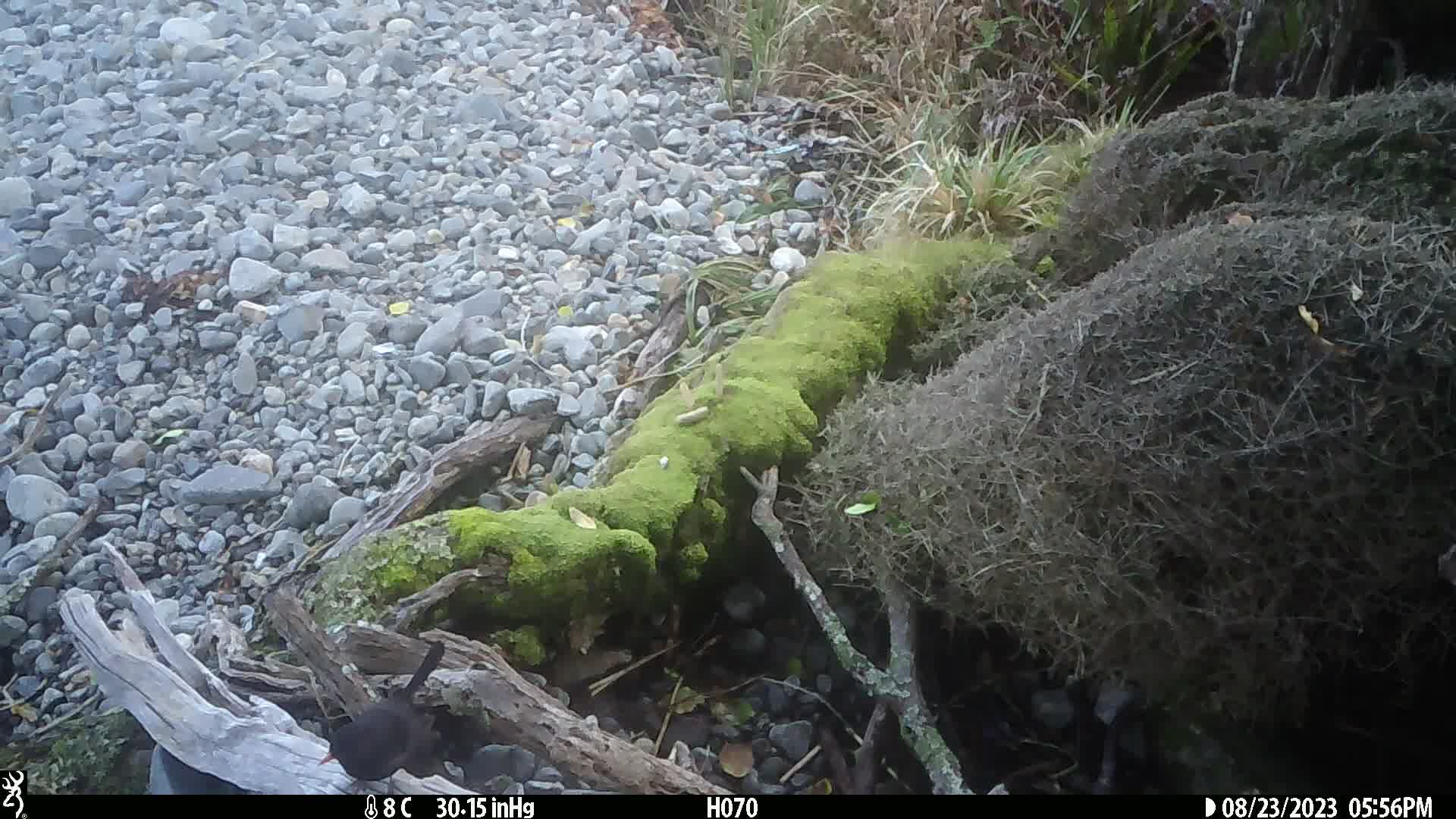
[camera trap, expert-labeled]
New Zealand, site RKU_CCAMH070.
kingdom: Animalia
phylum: Chordata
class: Aves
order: Passeriformes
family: Turdidae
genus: Turdus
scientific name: Turdus merula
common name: eurasian blackbird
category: blackbird